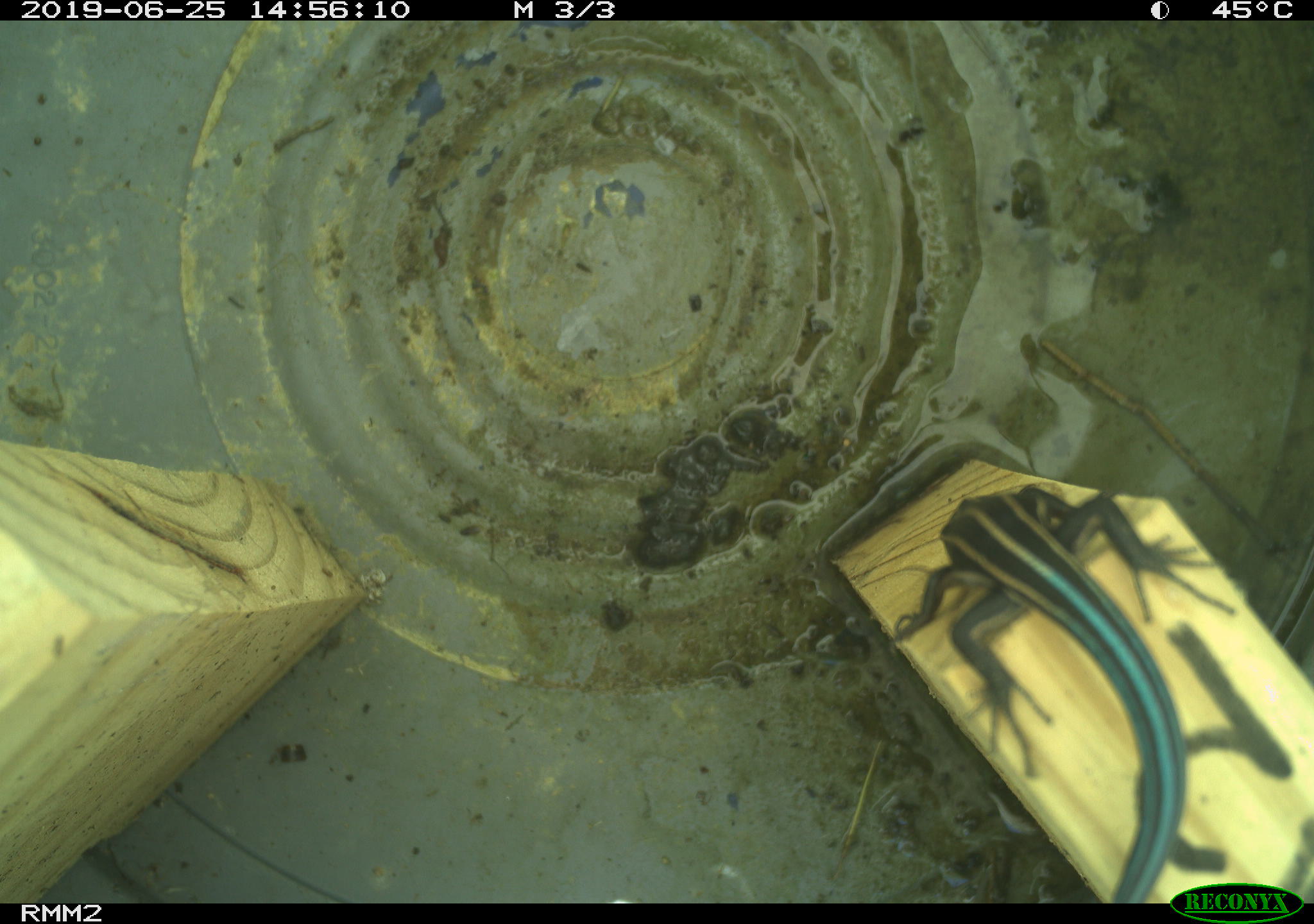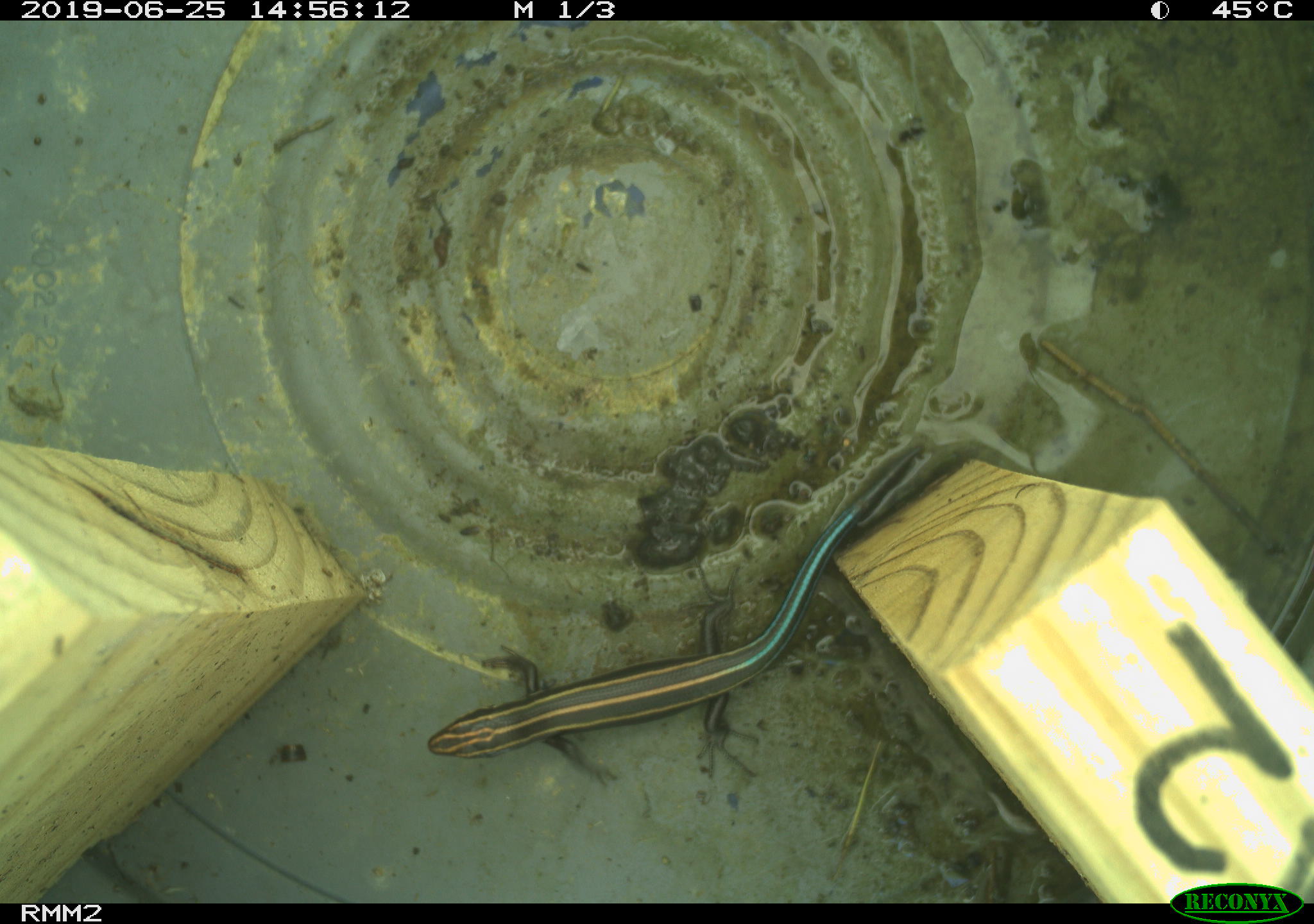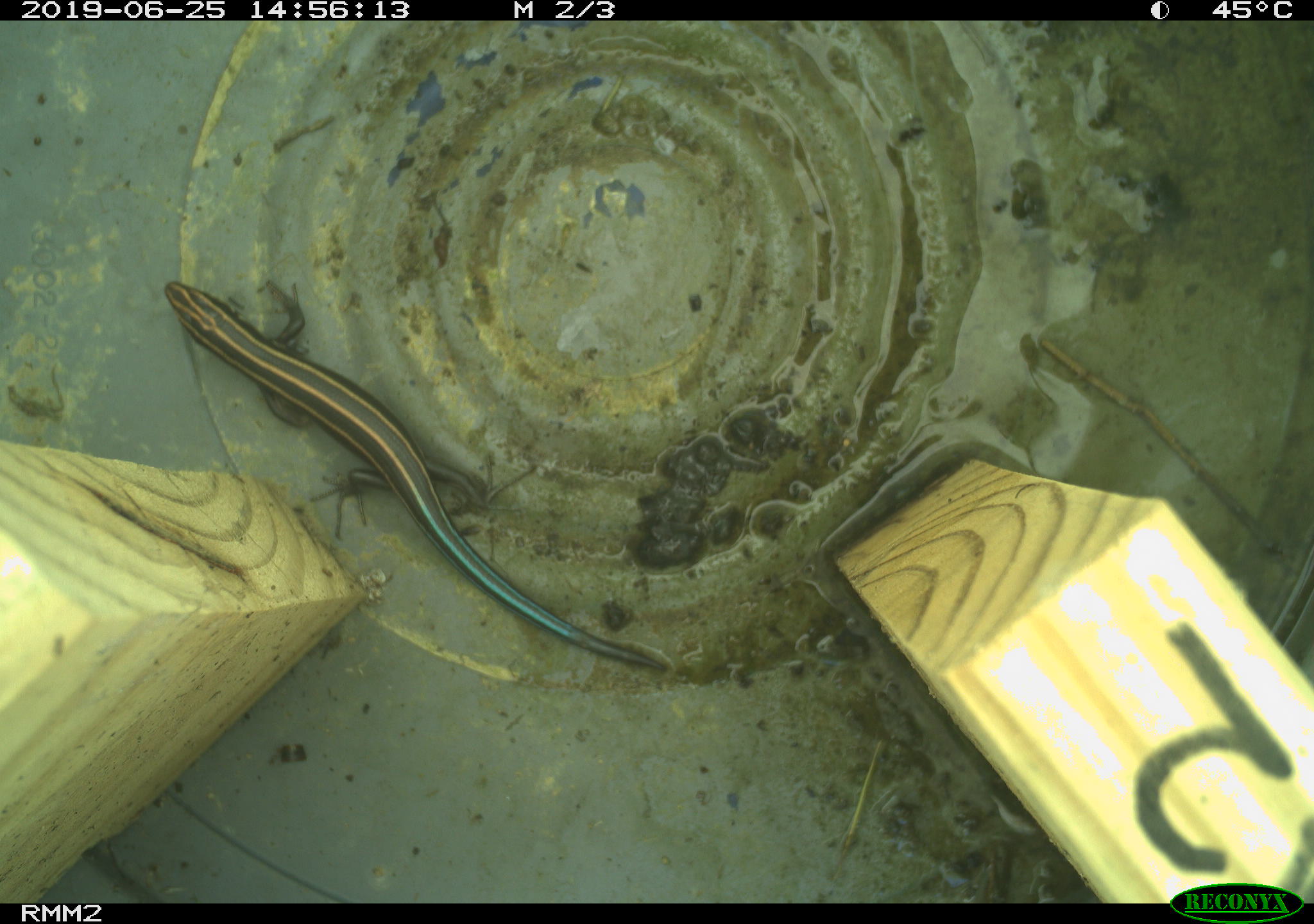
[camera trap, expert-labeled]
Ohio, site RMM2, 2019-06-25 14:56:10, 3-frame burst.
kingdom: Animalia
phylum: Chordata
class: Reptilia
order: Squamata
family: Scincidae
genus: Plestiodon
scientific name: Plestiodon fasciatus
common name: common five-lined skink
Common five-lined skink (Plestiodon fasciatus).